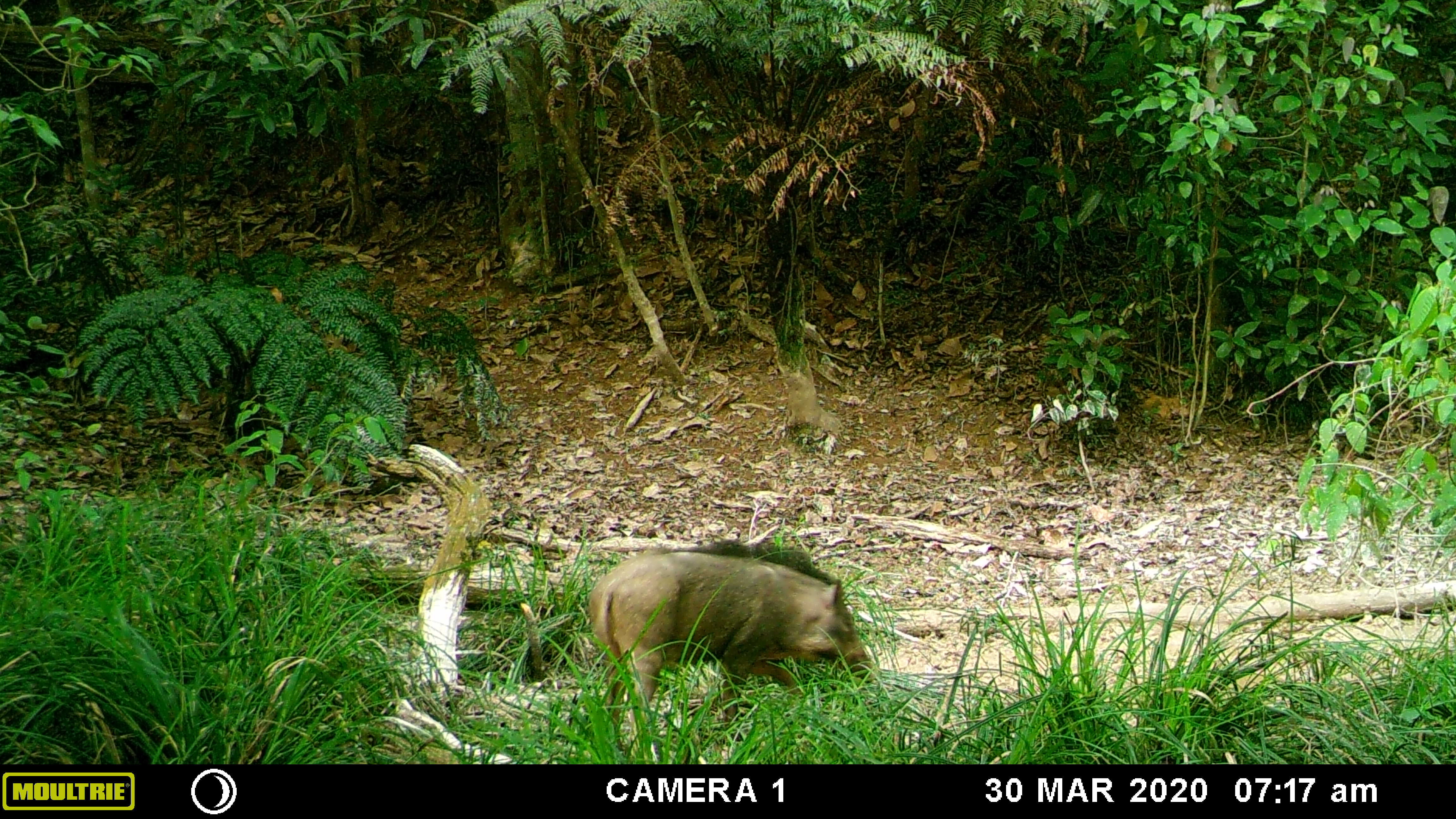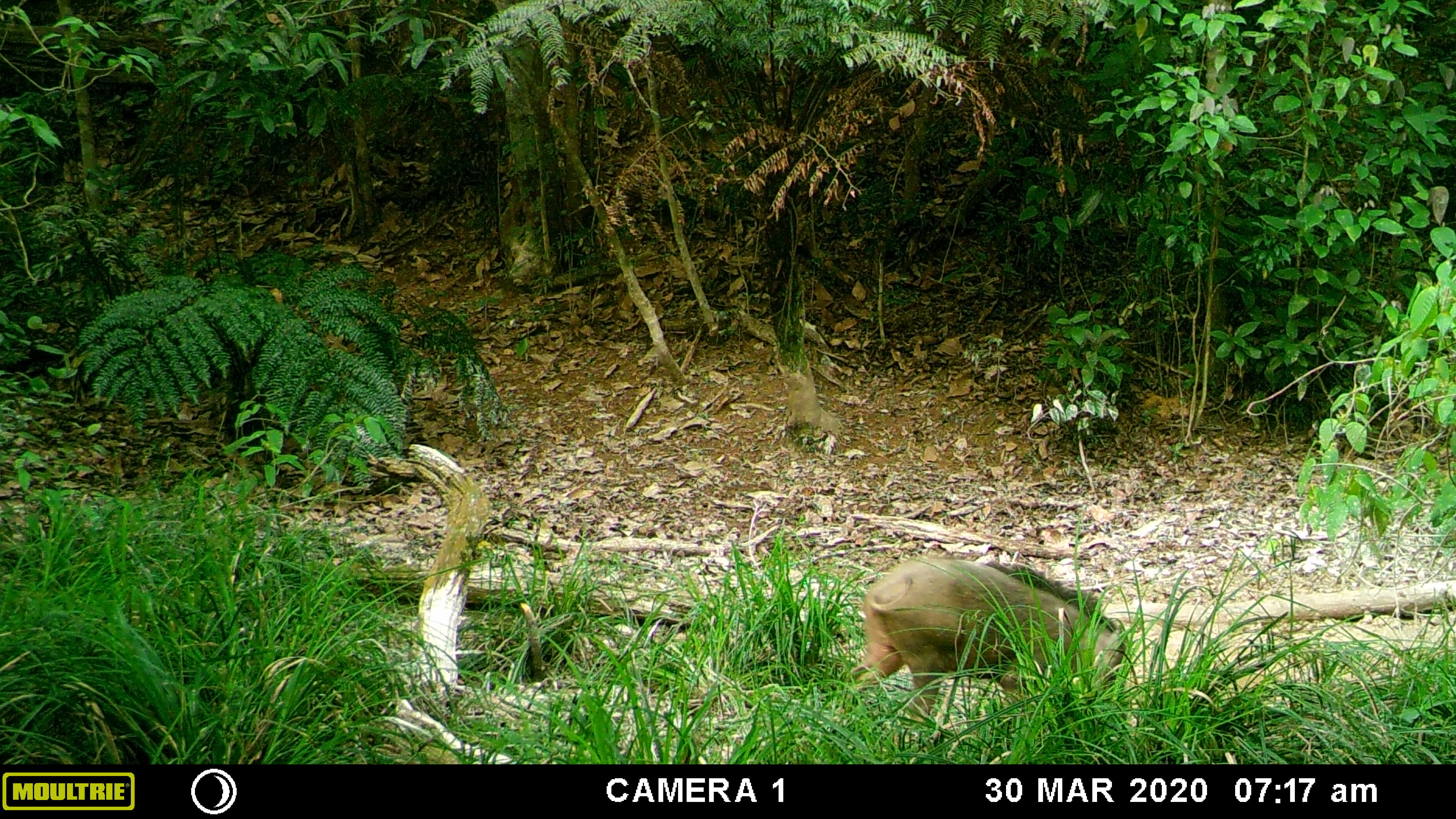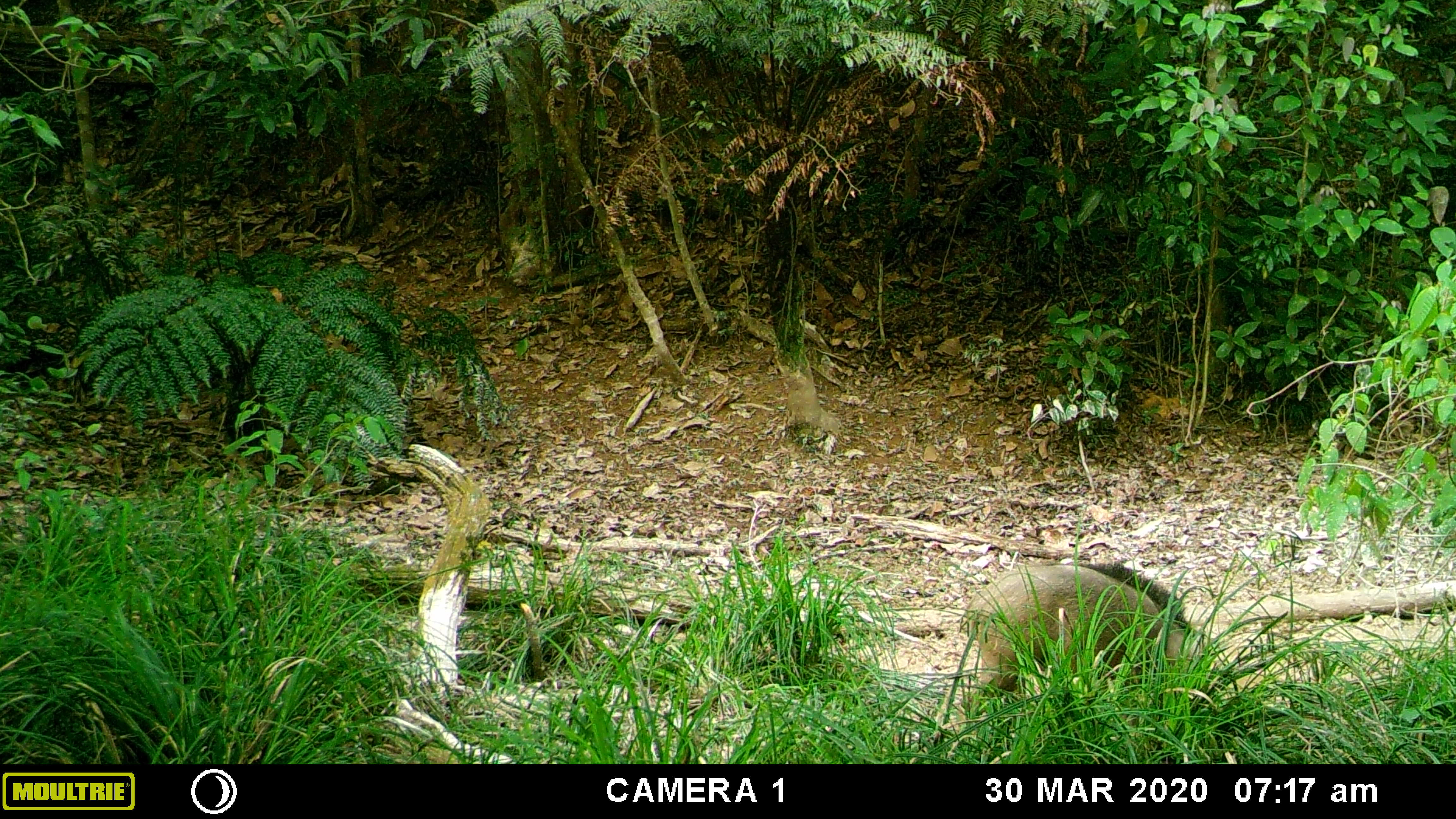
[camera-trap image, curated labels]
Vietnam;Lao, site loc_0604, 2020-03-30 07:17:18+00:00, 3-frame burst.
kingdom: Animalia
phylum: Chordata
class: Mammalia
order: Artiodactyla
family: Suidae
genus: Sus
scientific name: Sus scrofa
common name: eurasian wild pig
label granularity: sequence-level